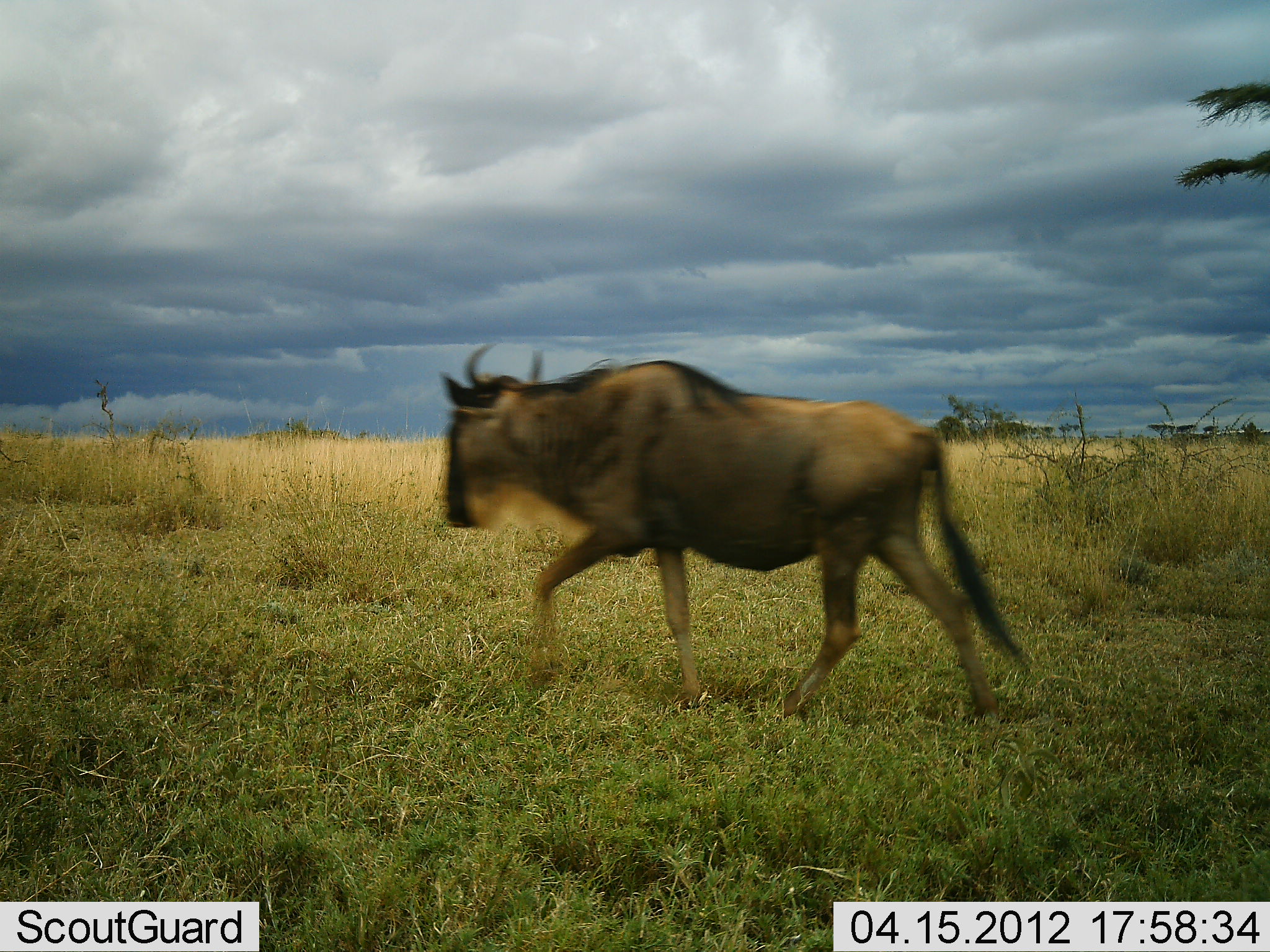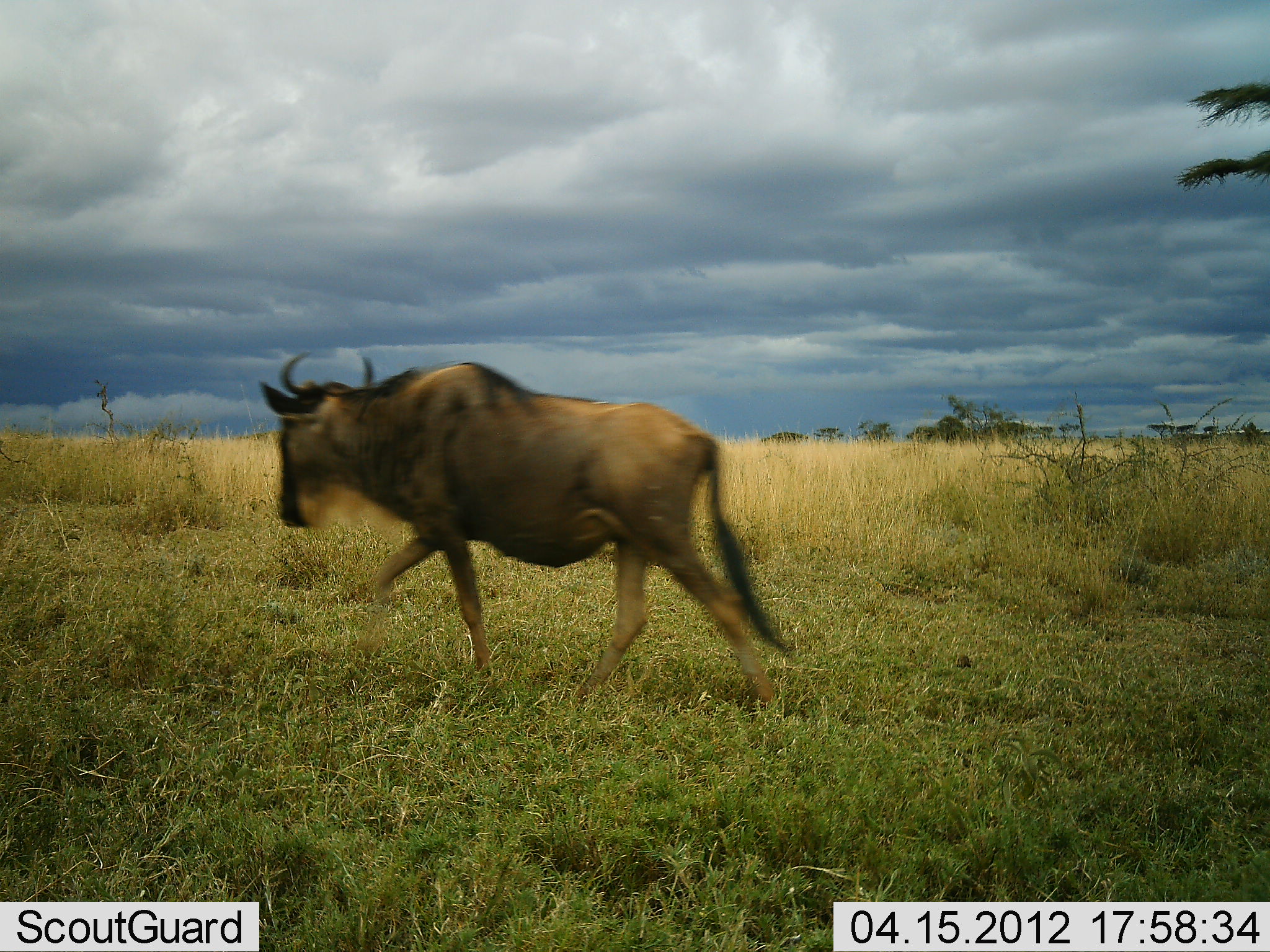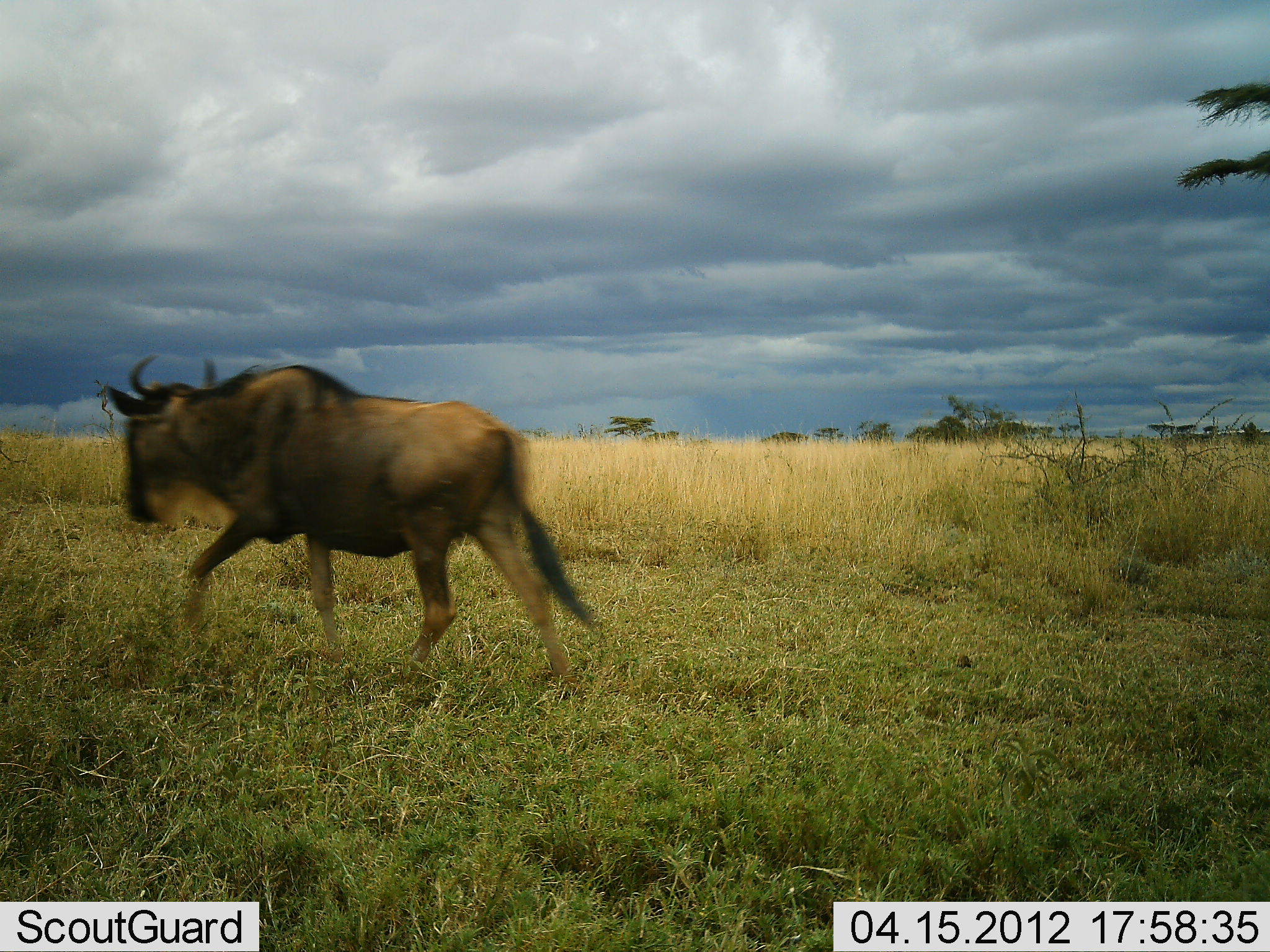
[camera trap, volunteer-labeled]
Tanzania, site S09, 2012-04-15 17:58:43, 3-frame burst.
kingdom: Animalia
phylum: Chordata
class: Mammalia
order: Artiodactyla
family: Bovidae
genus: Connochaetes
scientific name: Connochaetes taurinus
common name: blue wildebeest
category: wildebeest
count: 1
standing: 6%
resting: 0%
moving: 100%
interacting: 0%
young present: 0%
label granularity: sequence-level